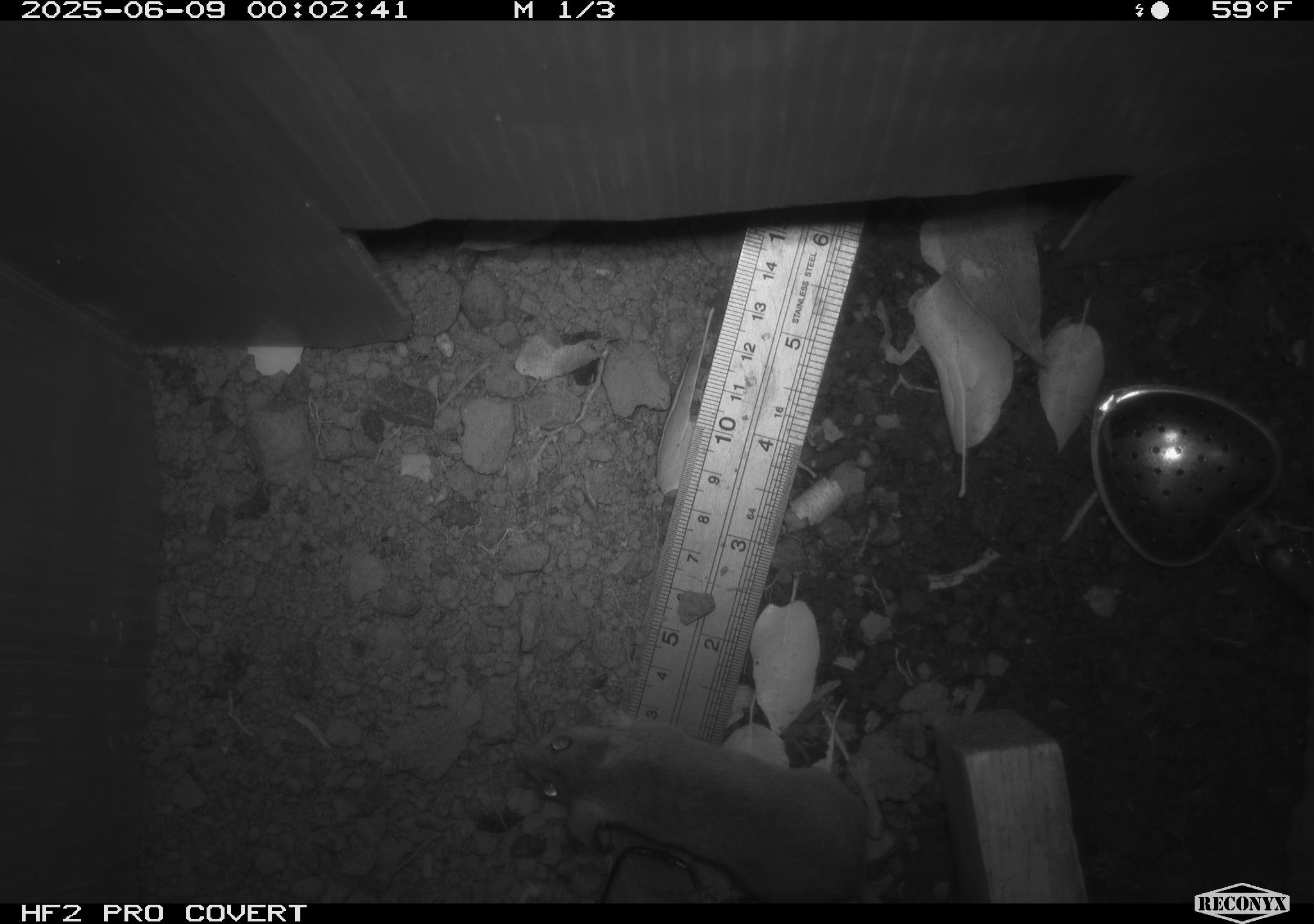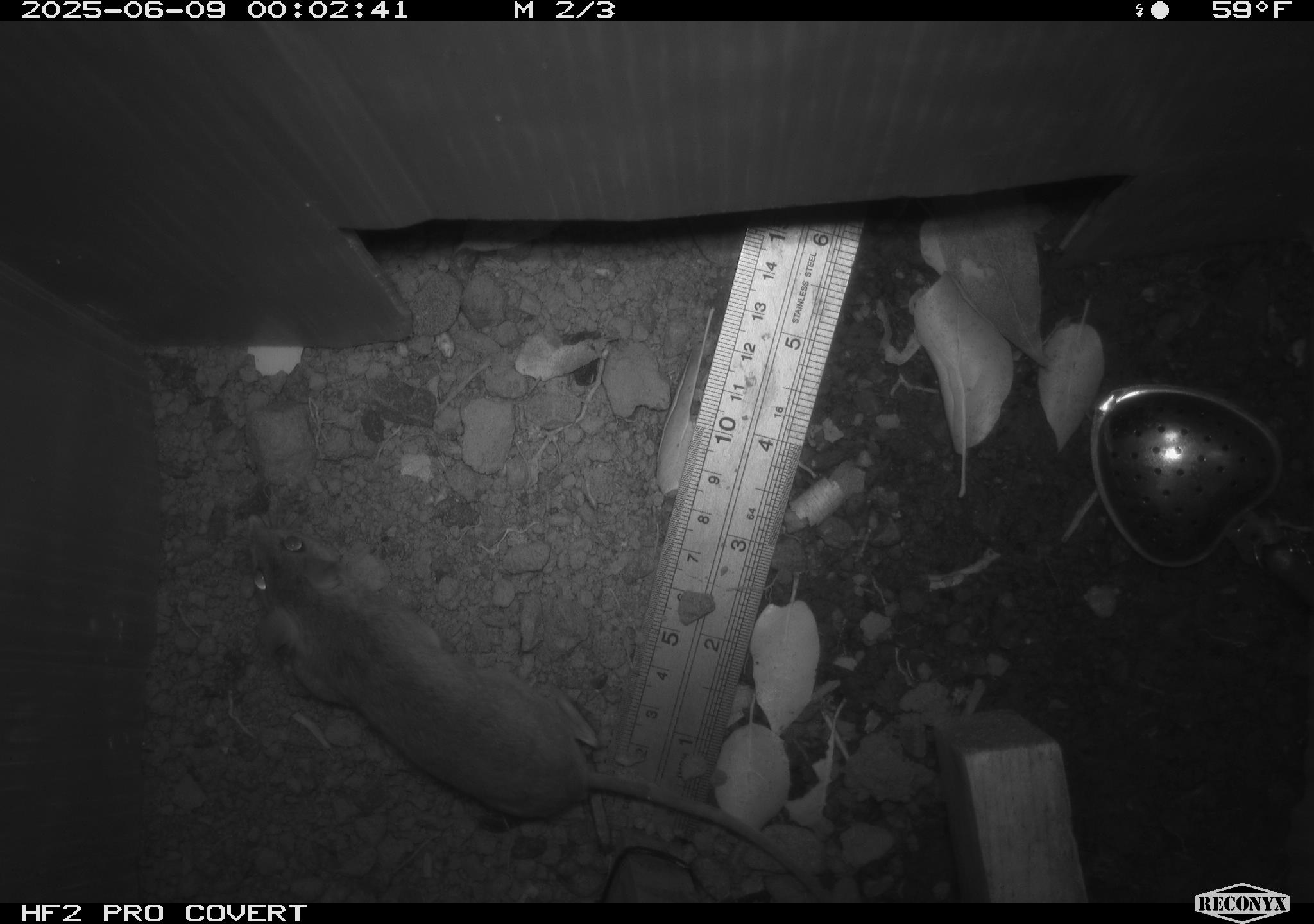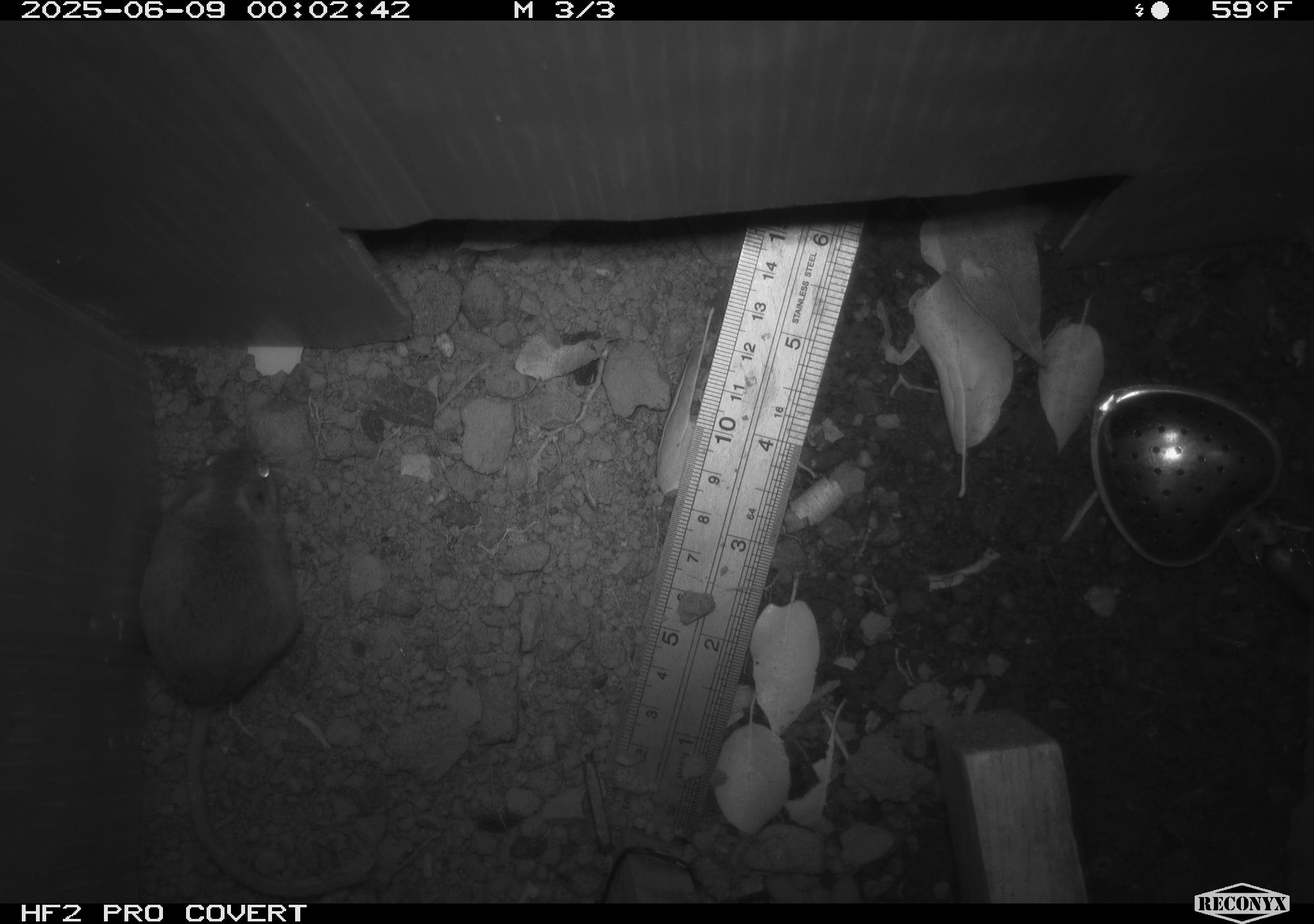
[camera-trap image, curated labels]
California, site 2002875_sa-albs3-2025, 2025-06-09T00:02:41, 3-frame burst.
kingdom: Animalia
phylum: Chordata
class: Mammalia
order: Rodentia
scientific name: Rodentia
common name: mouse species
Mouse species (Rodentia).